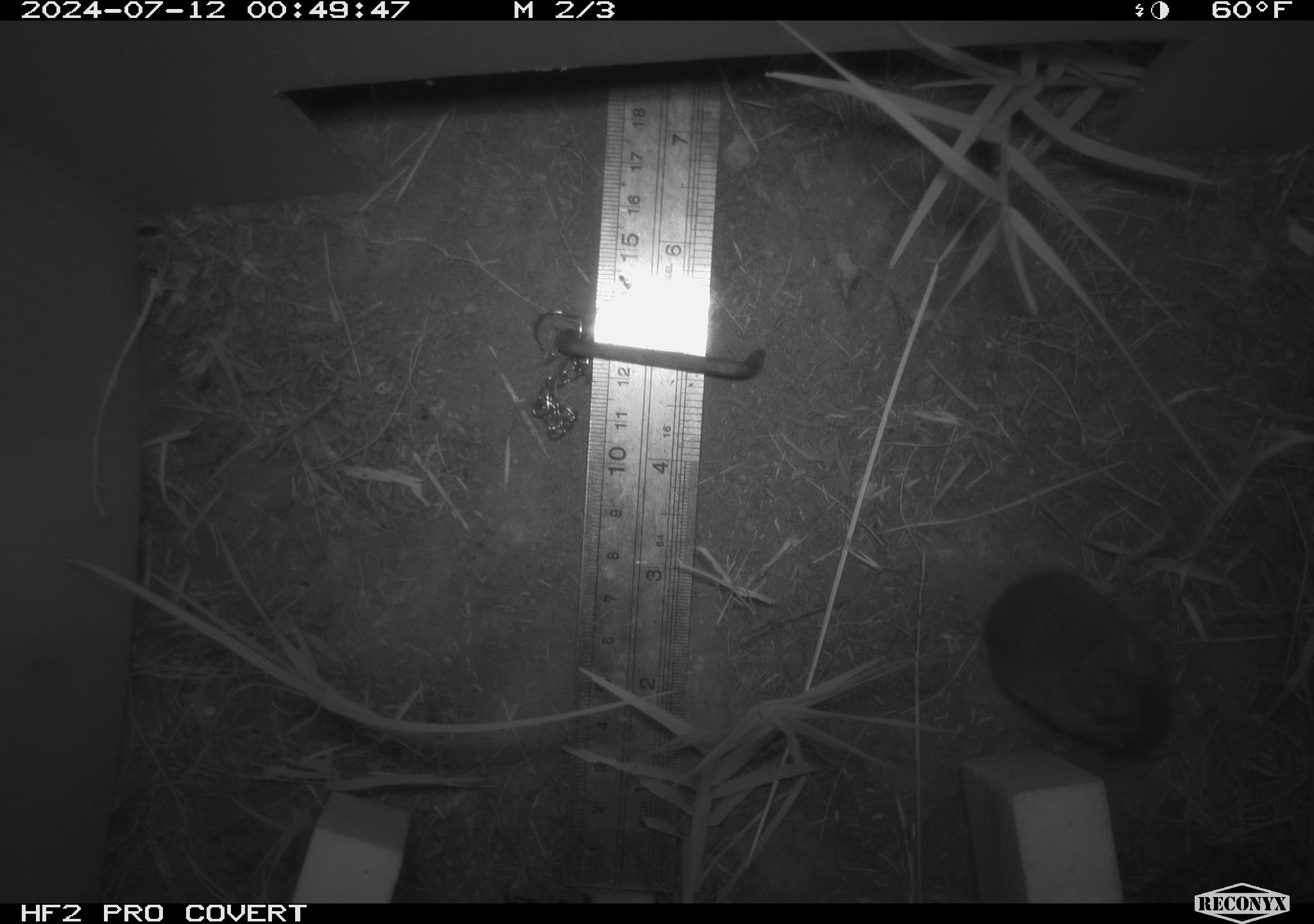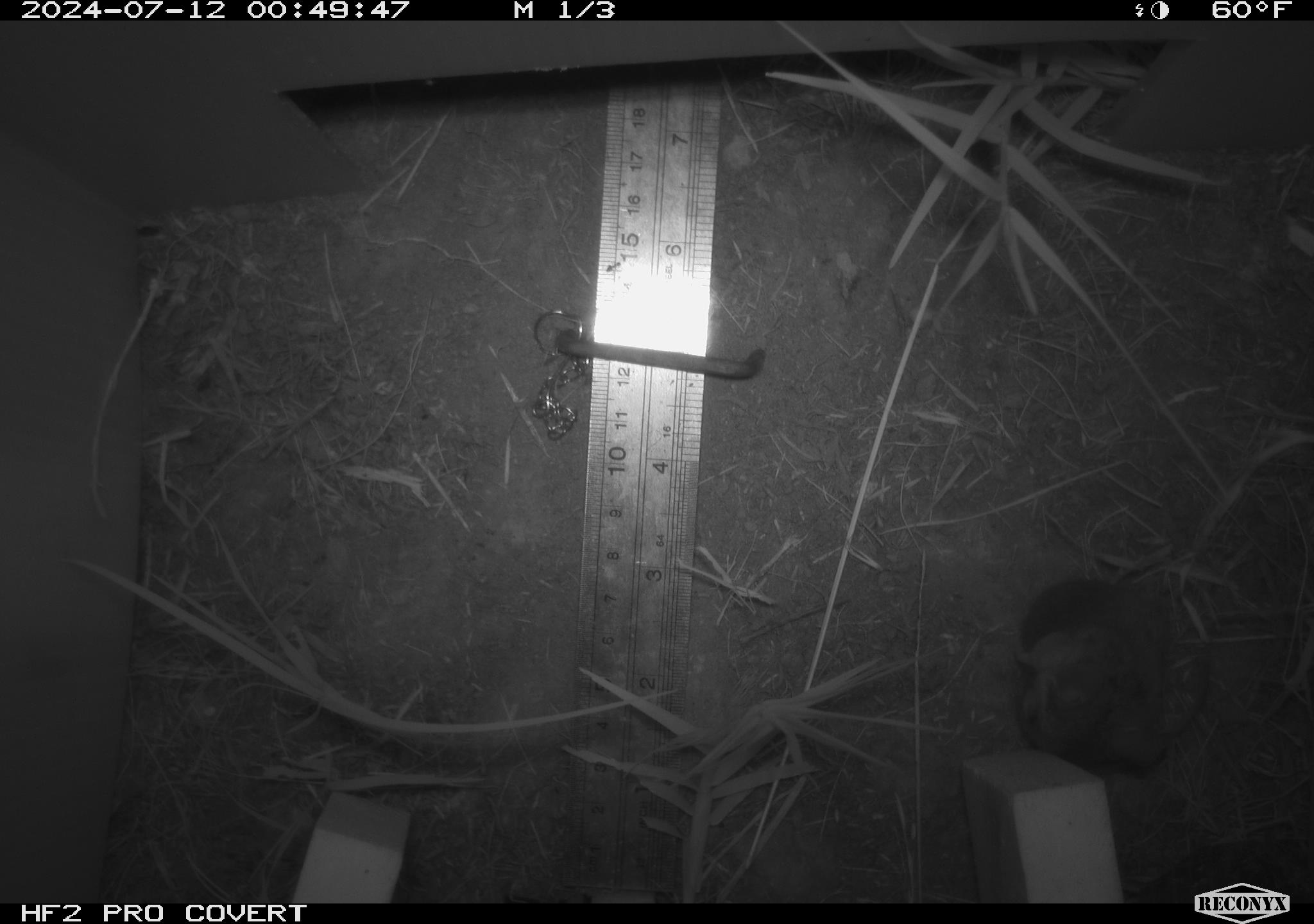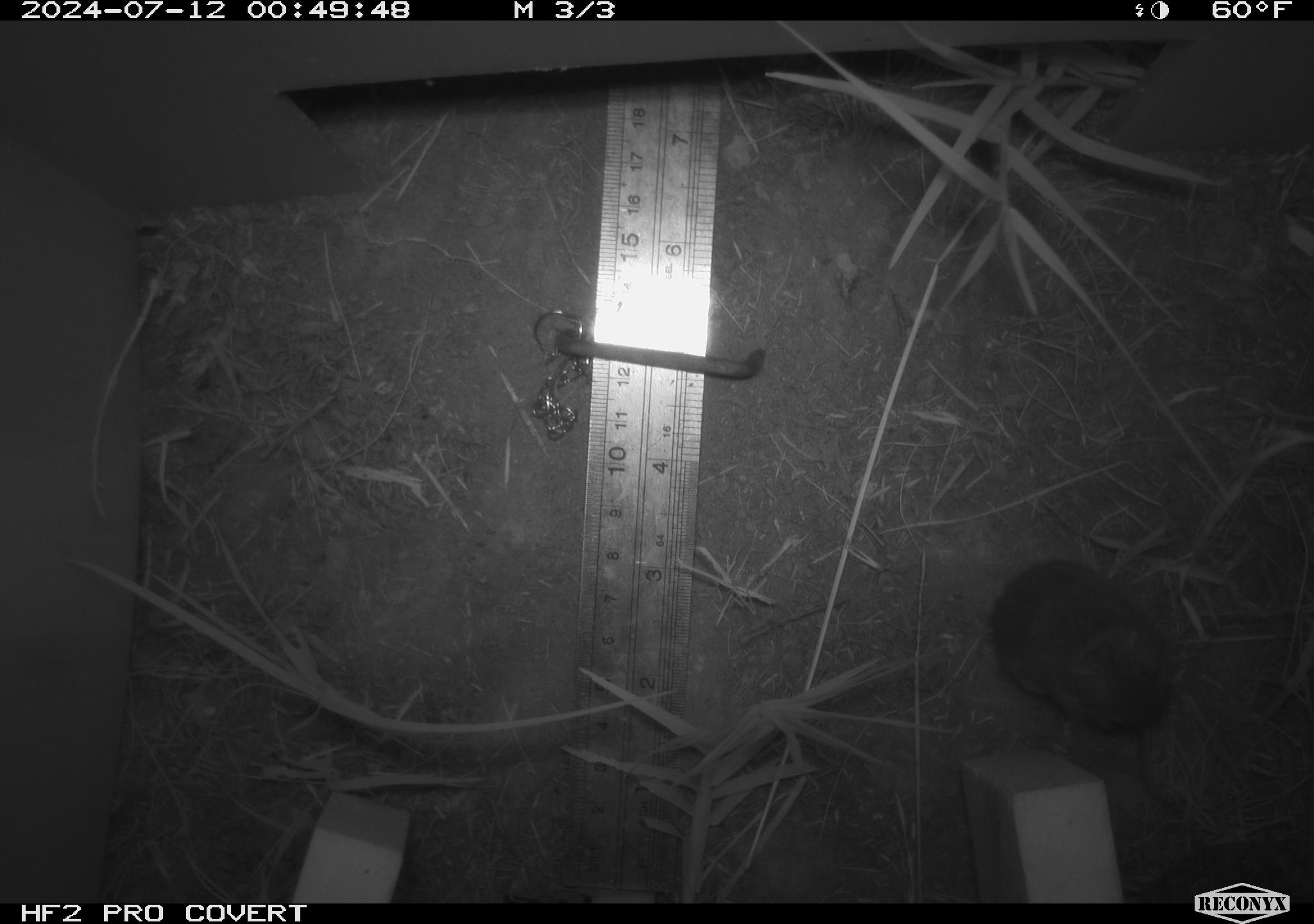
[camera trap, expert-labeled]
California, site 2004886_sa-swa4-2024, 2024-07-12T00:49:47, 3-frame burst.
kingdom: Animalia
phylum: Chordata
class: Mammalia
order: Rodentia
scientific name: Rodentia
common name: mouse species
Mouse species (Rodentia).